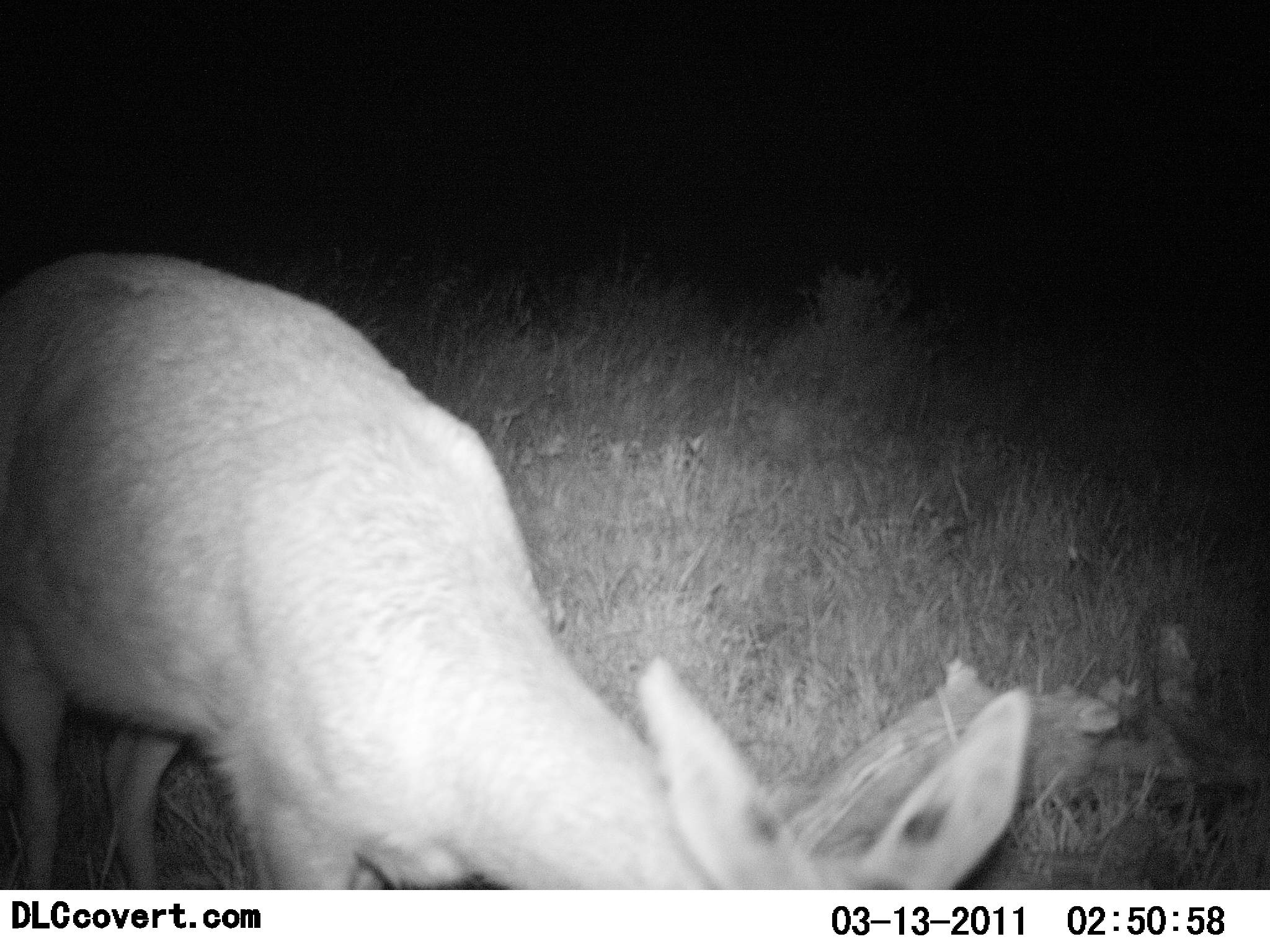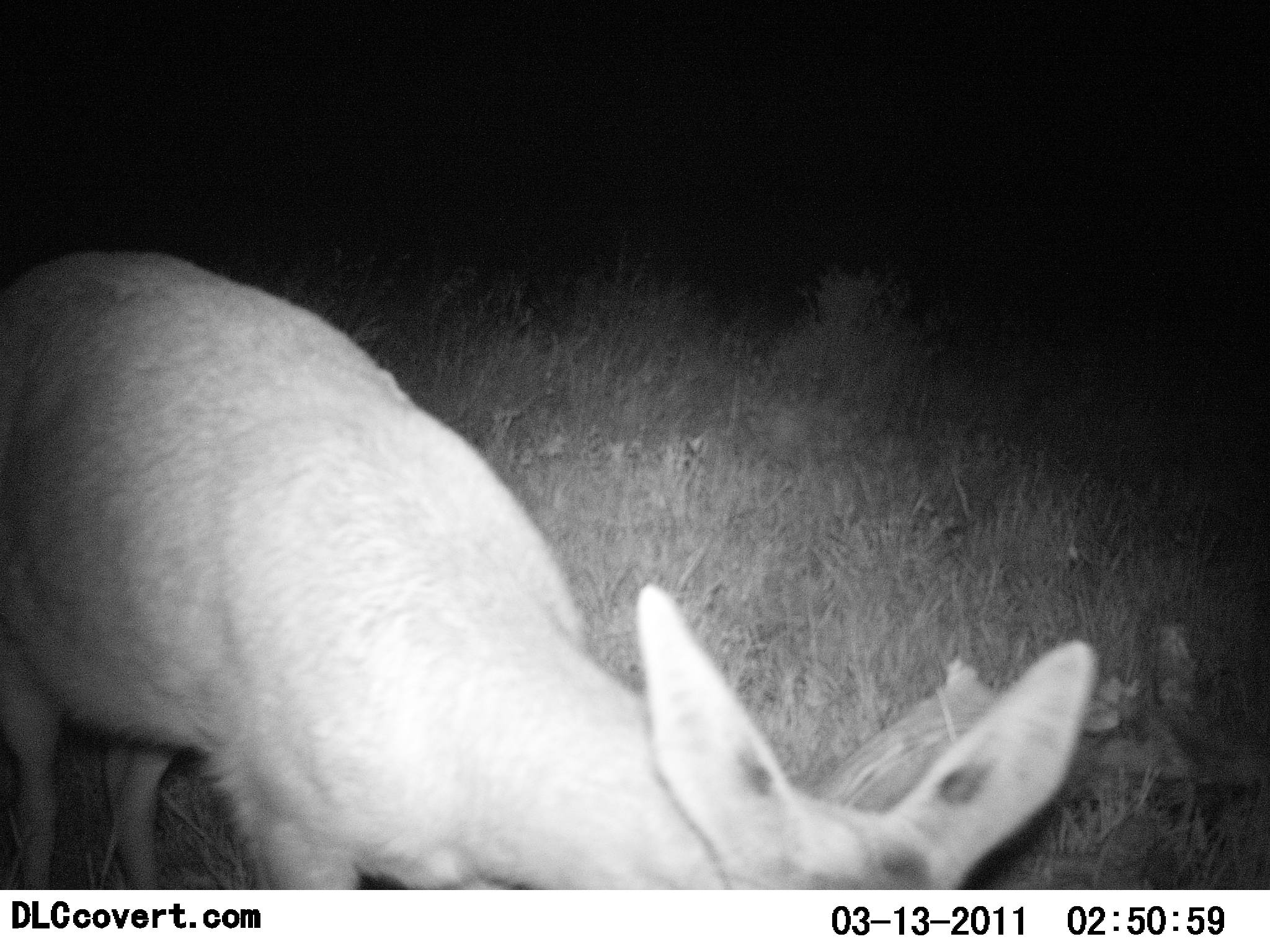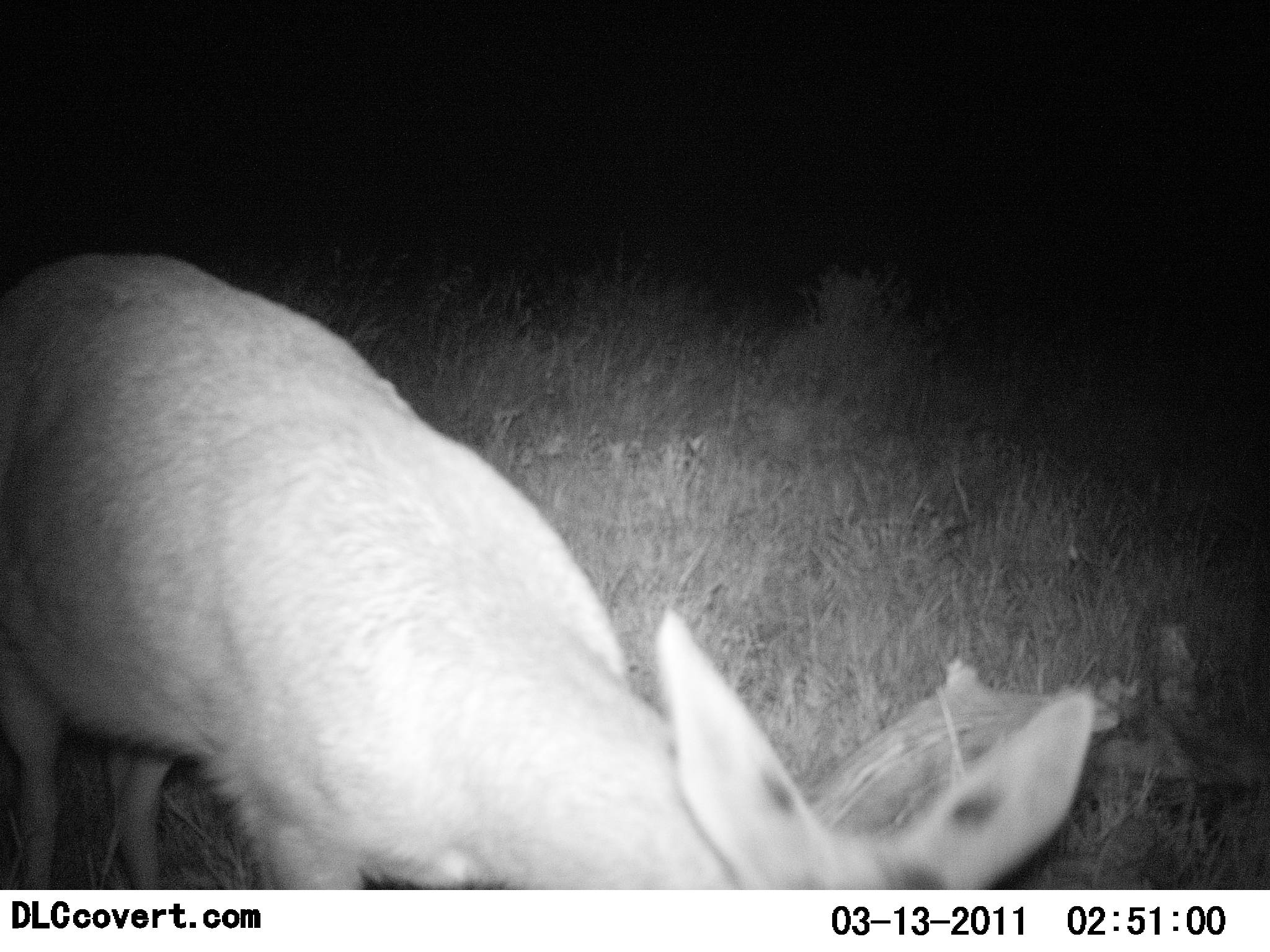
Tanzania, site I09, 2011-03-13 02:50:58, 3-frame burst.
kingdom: Animalia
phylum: Chordata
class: Mammalia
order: Artiodactyla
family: Bovidae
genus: Madoqua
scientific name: Madoqua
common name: dikdik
Dikdik (Madoqua), count 1. Behavior (volunteer vote fractions): standing 30%, resting 0%, moving 10%, interacting 0%. Young present (vote fraction): 0%. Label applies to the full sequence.